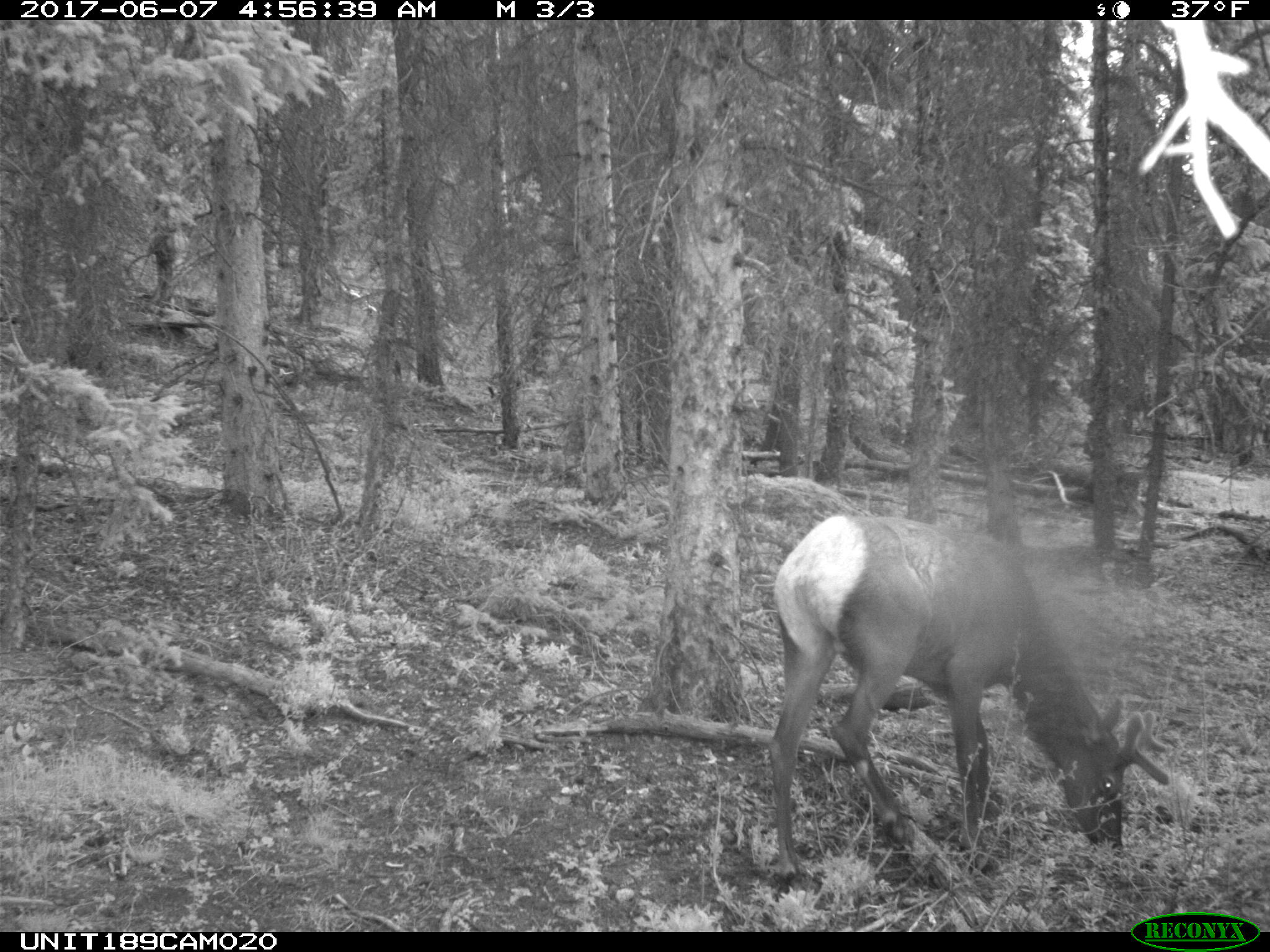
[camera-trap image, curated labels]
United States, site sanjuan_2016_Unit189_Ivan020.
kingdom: Animalia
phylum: Chordata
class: Mammalia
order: Artiodactyla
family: Cervidae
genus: Cervus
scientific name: Cervus elaphus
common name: red deer